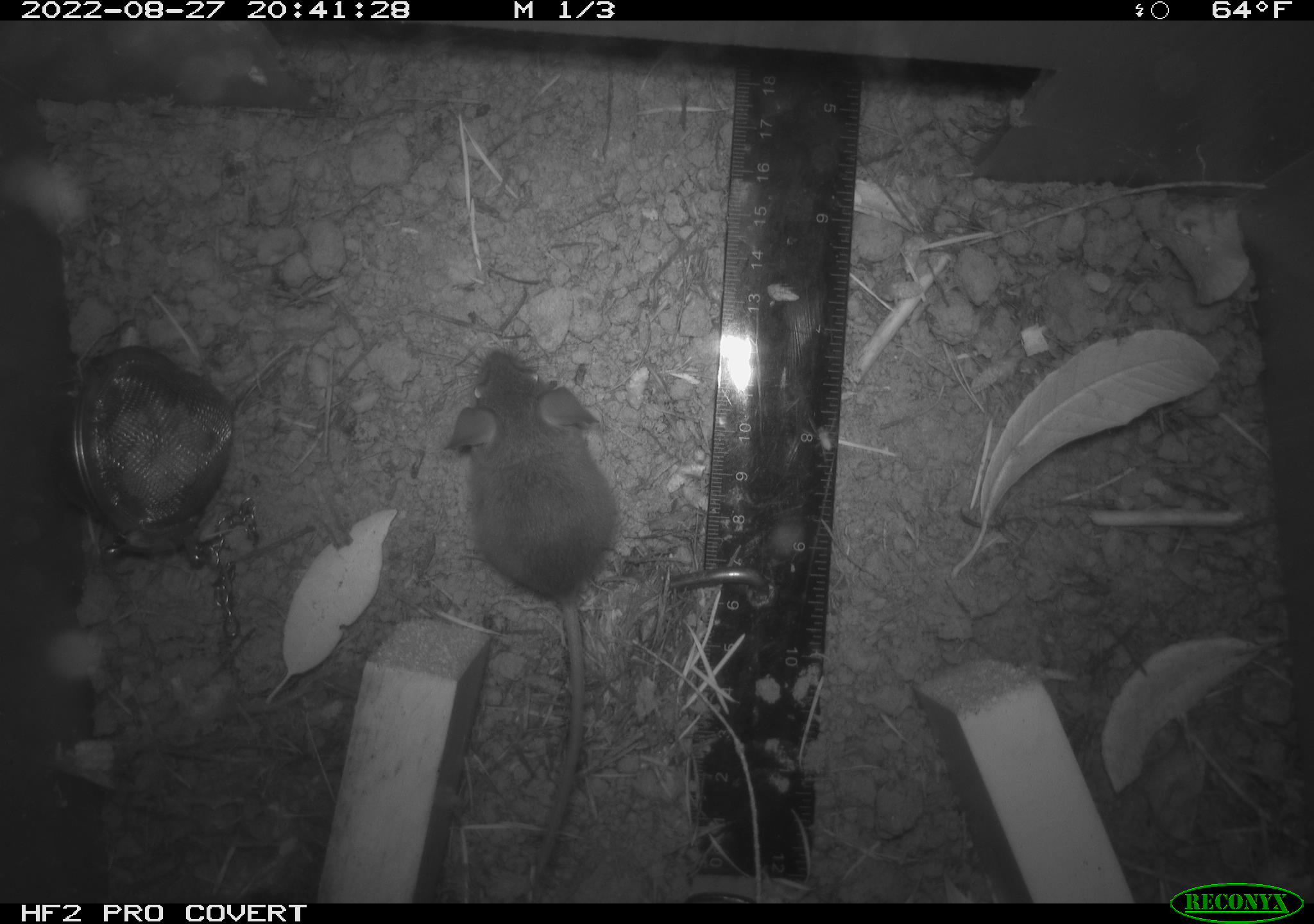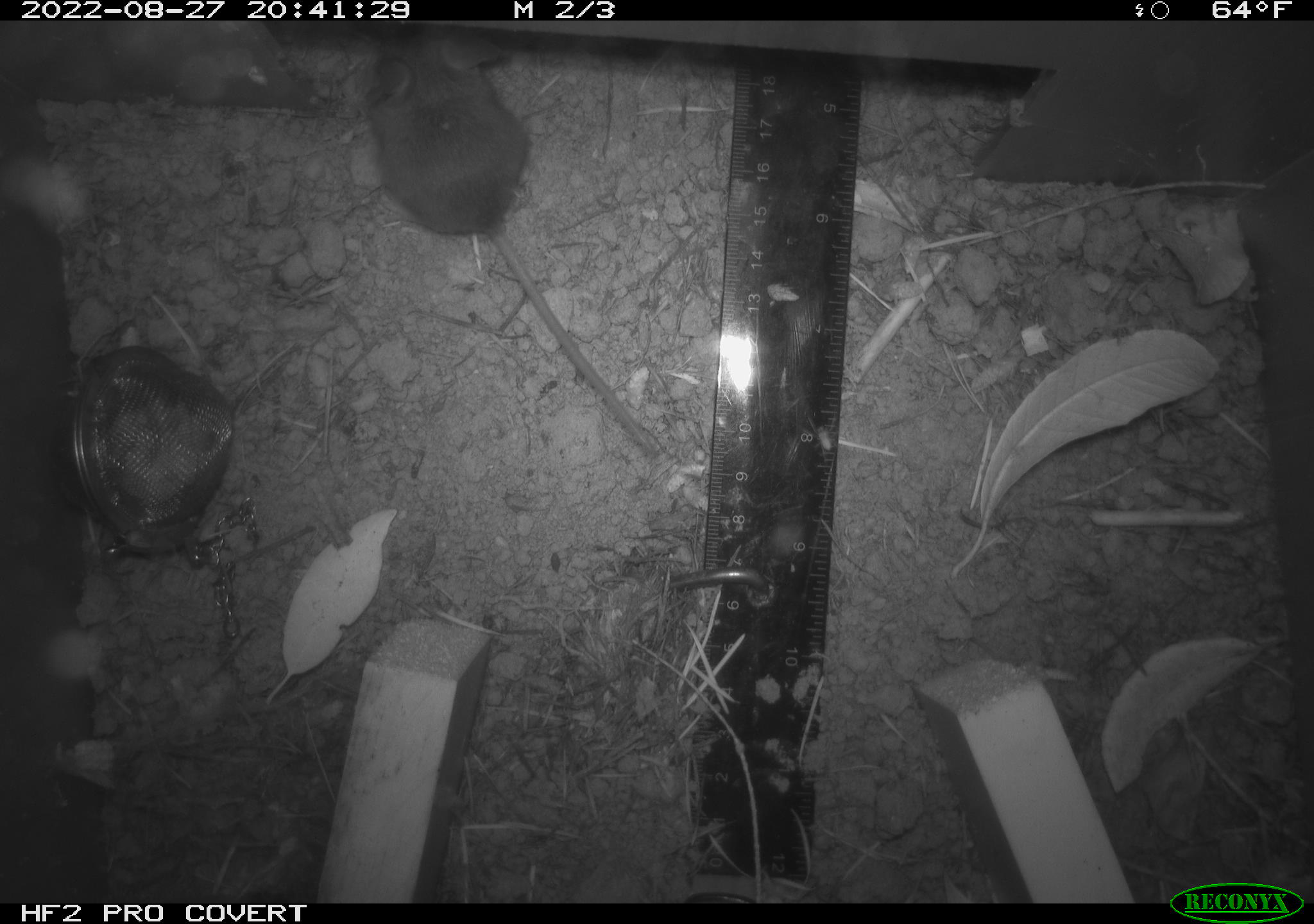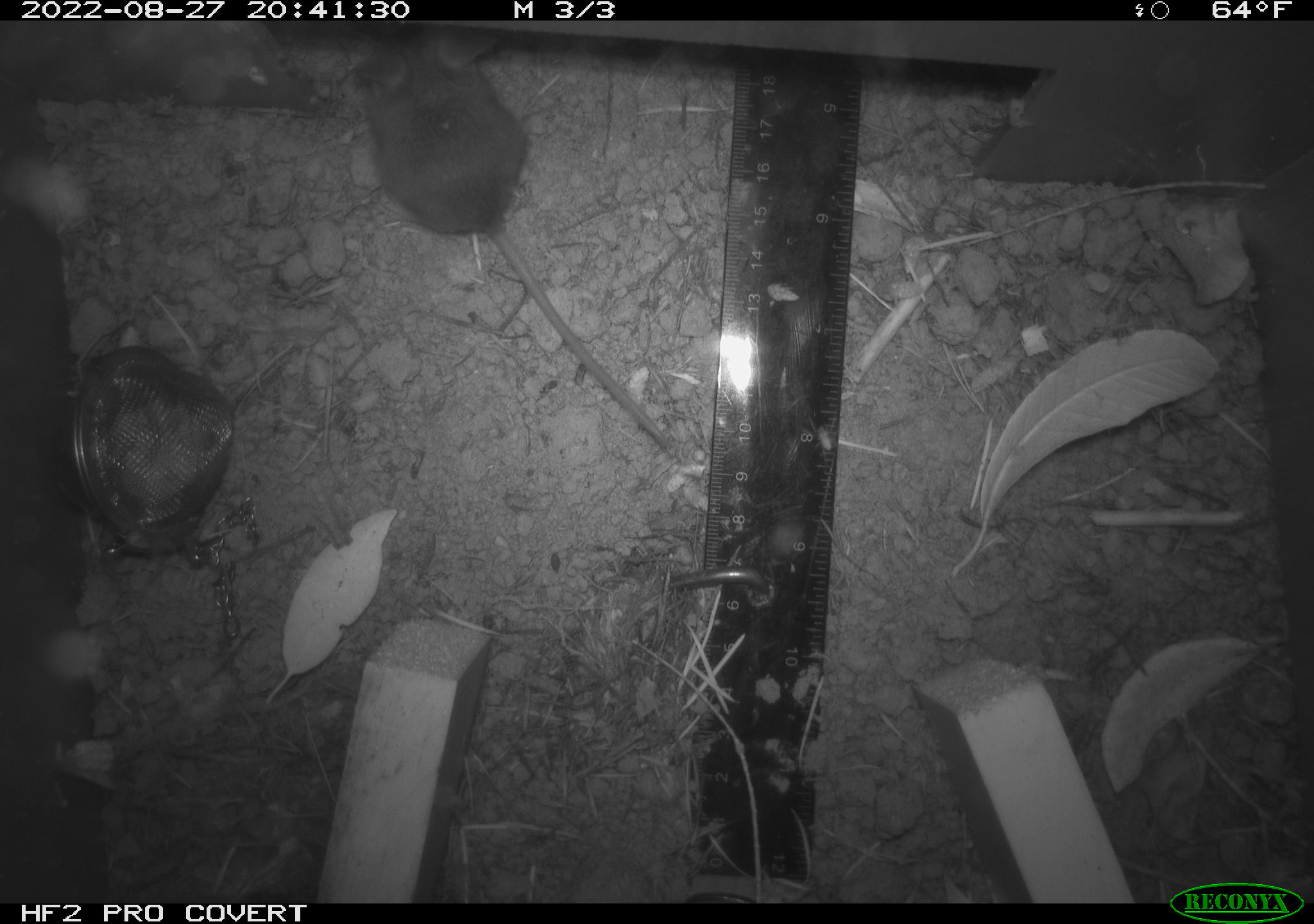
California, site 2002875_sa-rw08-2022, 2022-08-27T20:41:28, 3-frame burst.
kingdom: Animalia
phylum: Chordata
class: Mammalia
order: Rodentia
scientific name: Rodentia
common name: mouse species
Mouse species (Rodentia).